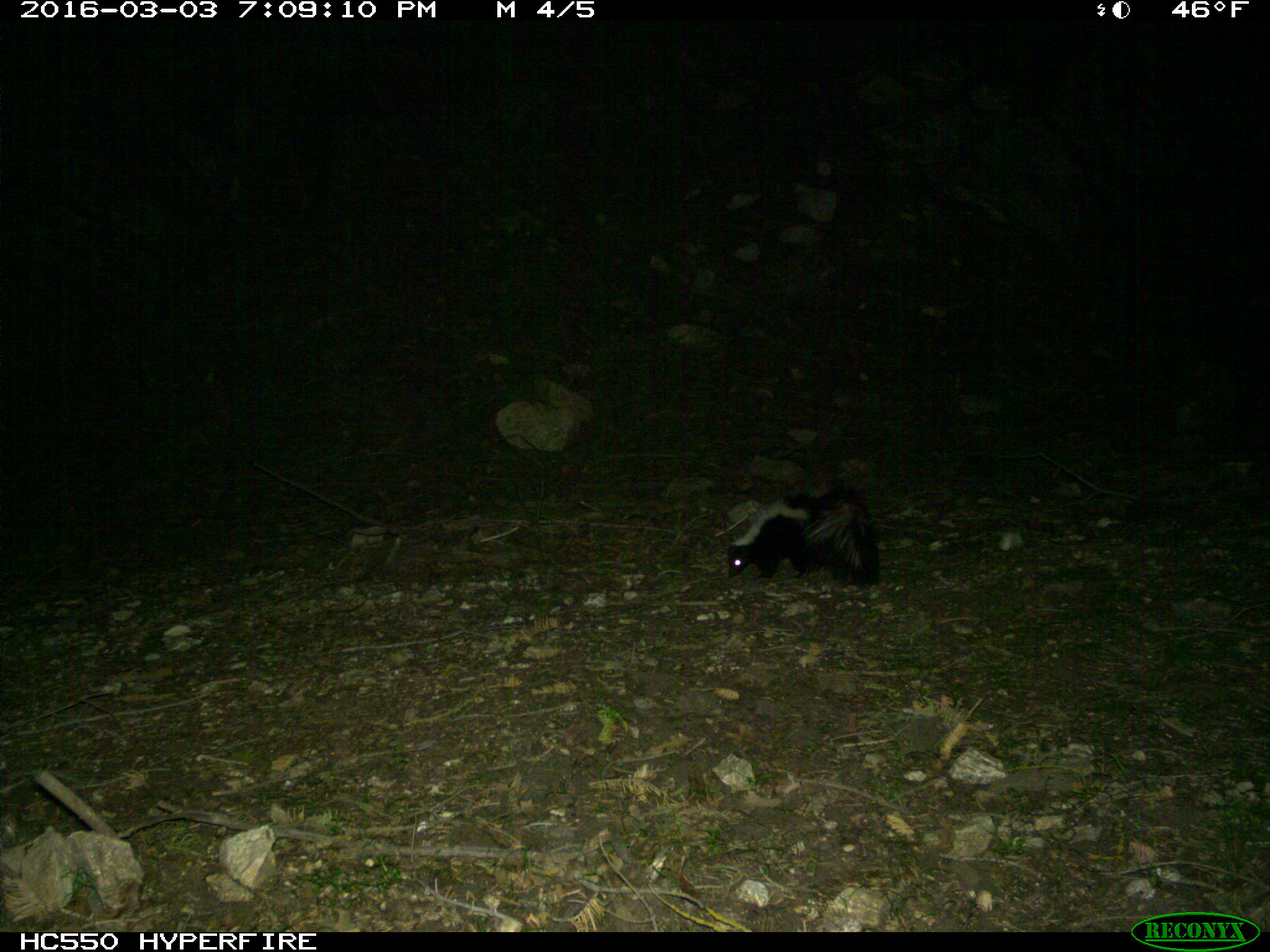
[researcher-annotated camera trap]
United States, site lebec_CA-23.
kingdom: Animalia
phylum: Chordata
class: Mammalia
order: Carnivora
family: Mephitidae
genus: Mephitis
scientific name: Mephitis mephitis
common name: striped skunk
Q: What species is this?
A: Mephitis mephitis (striped skunk).